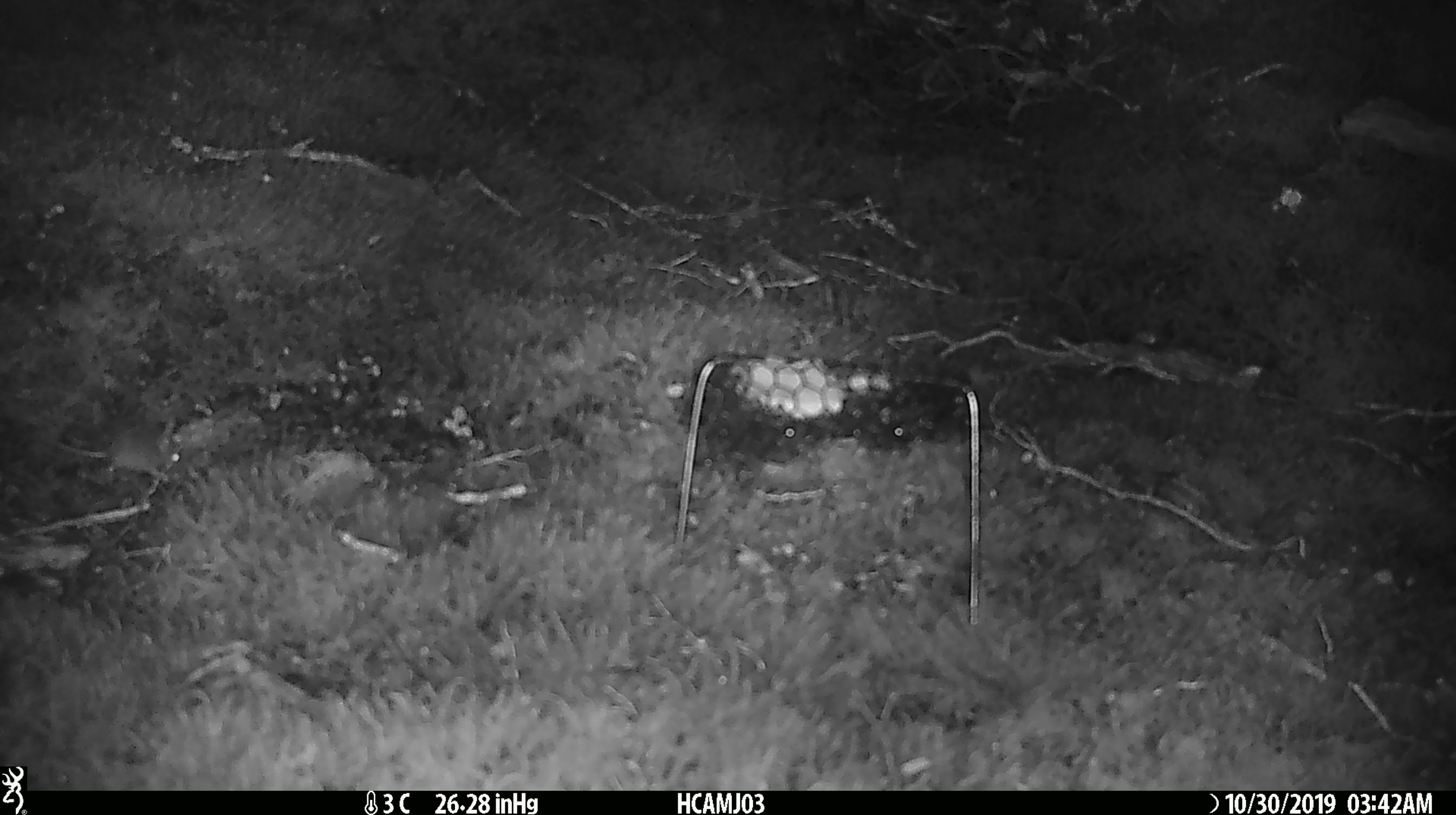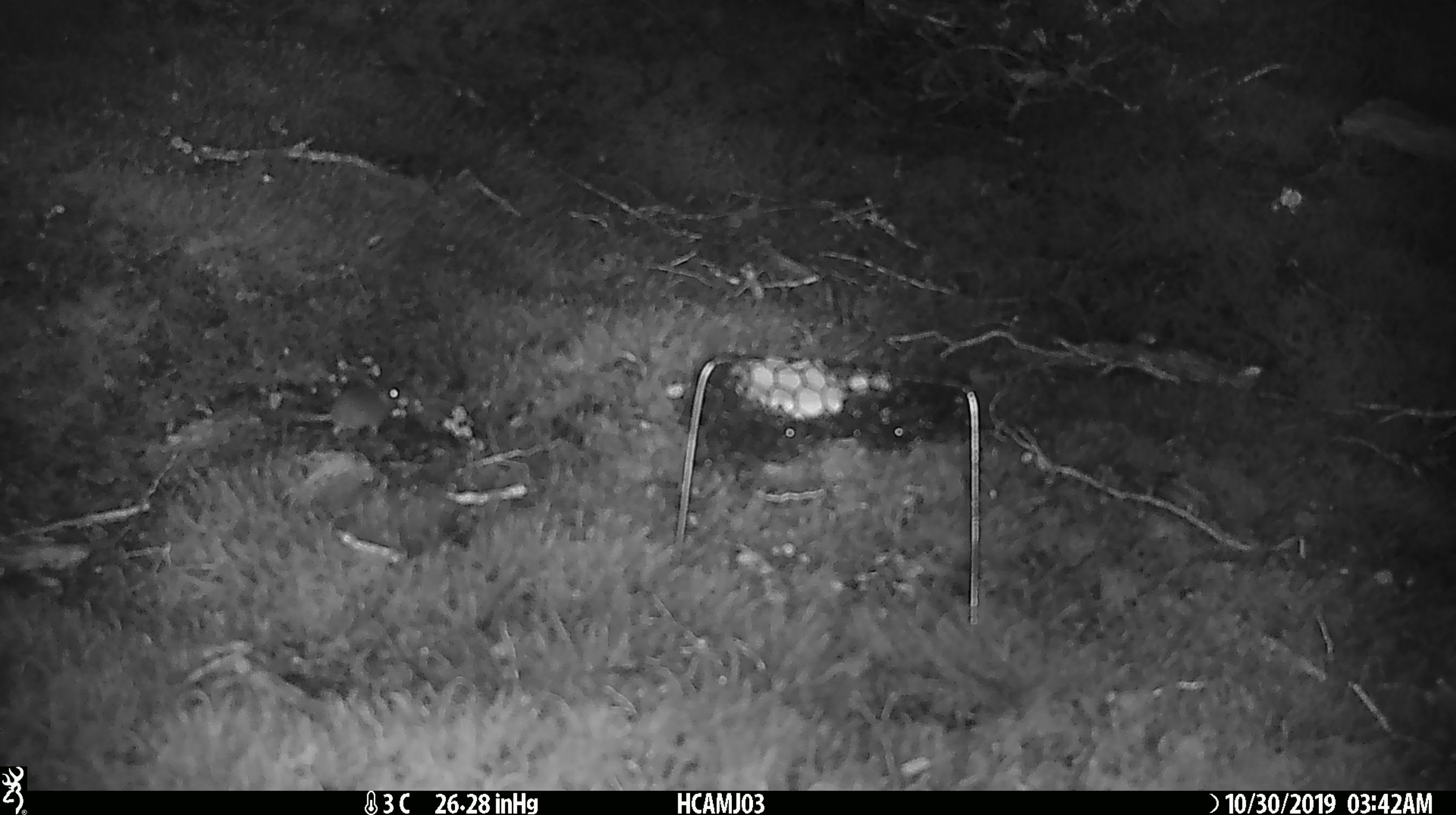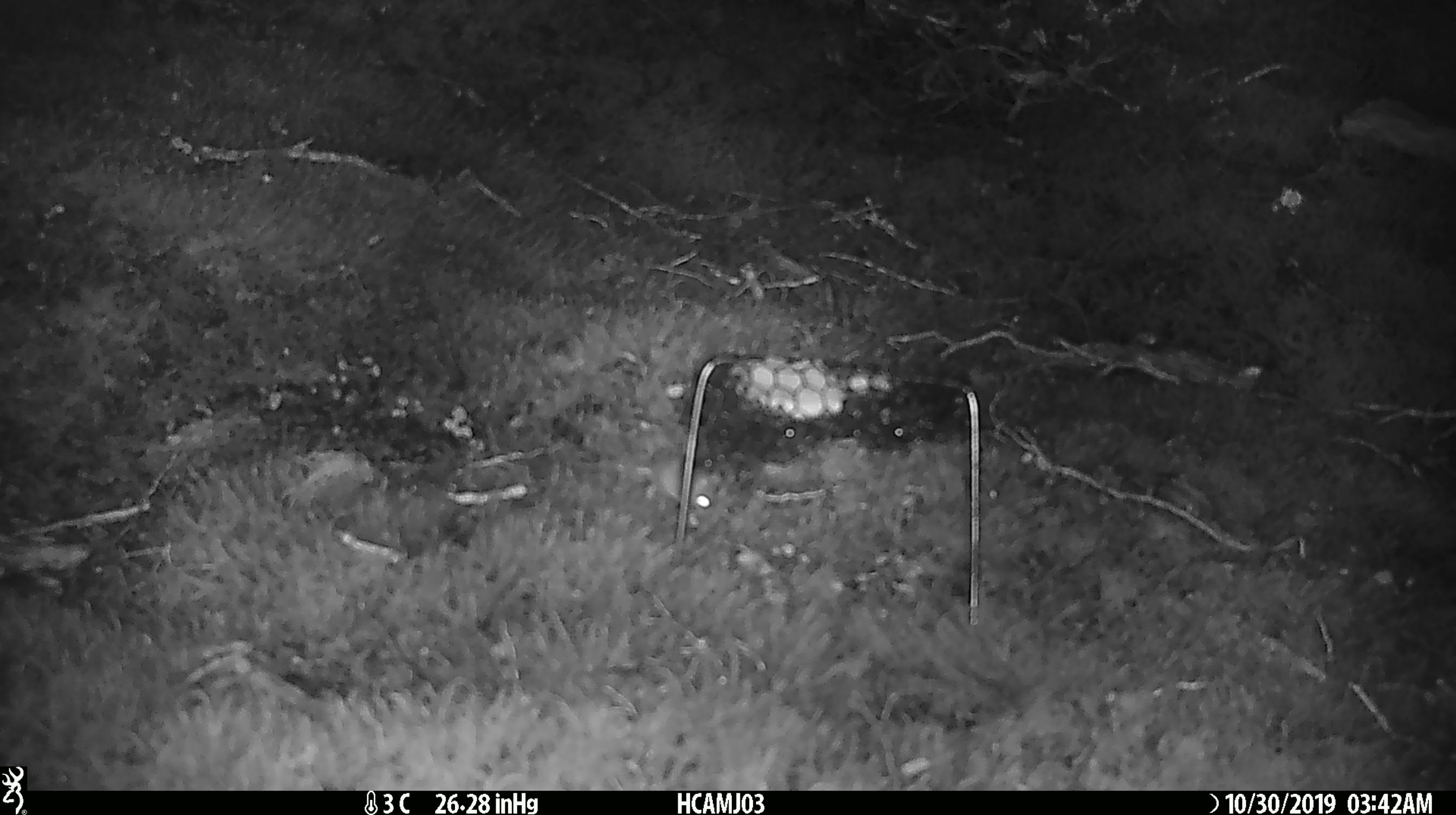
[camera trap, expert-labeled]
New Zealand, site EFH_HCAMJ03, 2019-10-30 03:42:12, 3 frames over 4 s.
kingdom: Animalia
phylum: Chordata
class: Mammalia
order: Rodentia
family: Muridae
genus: Mus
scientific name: Mus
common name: mouse